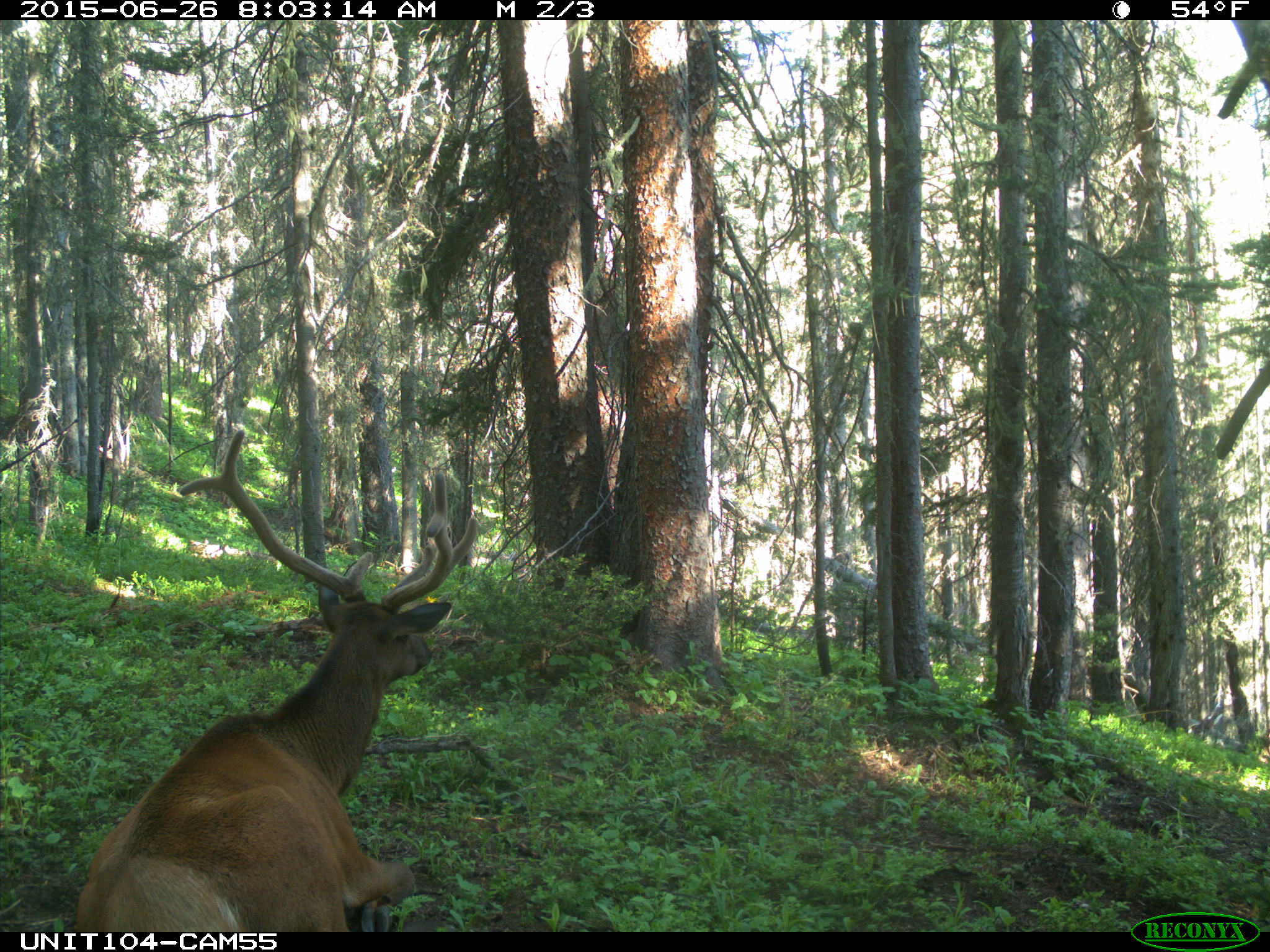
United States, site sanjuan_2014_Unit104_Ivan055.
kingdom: Animalia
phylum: Chordata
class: Mammalia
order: Artiodactyla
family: Cervidae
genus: Cervus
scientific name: Cervus elaphus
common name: red deer